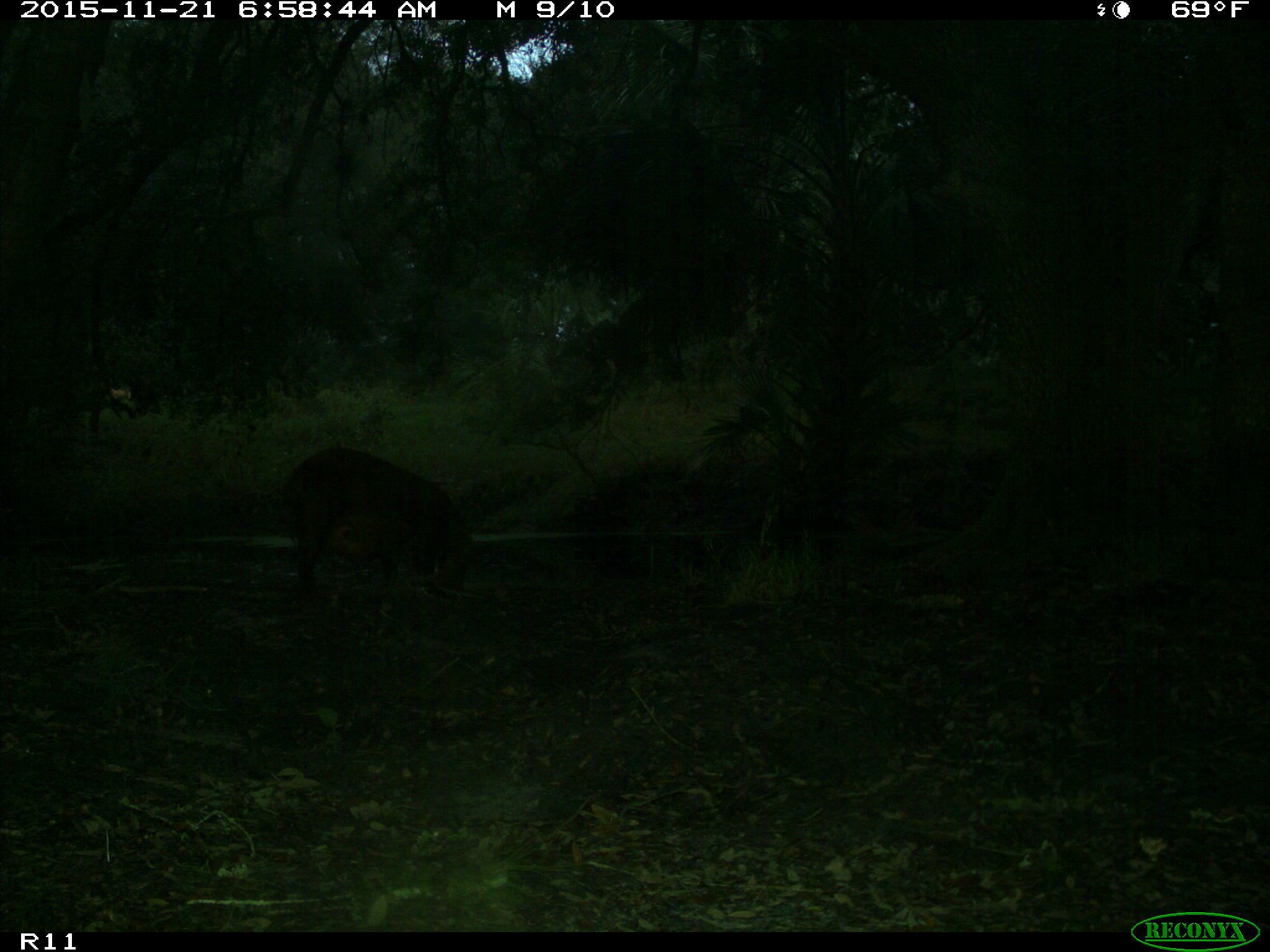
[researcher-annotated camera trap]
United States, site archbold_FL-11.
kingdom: Animalia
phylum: Chordata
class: Mammalia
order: Artiodactyla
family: Suidae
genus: Sus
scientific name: Sus scrofa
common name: wild boar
Sus scrofa (wild boar).